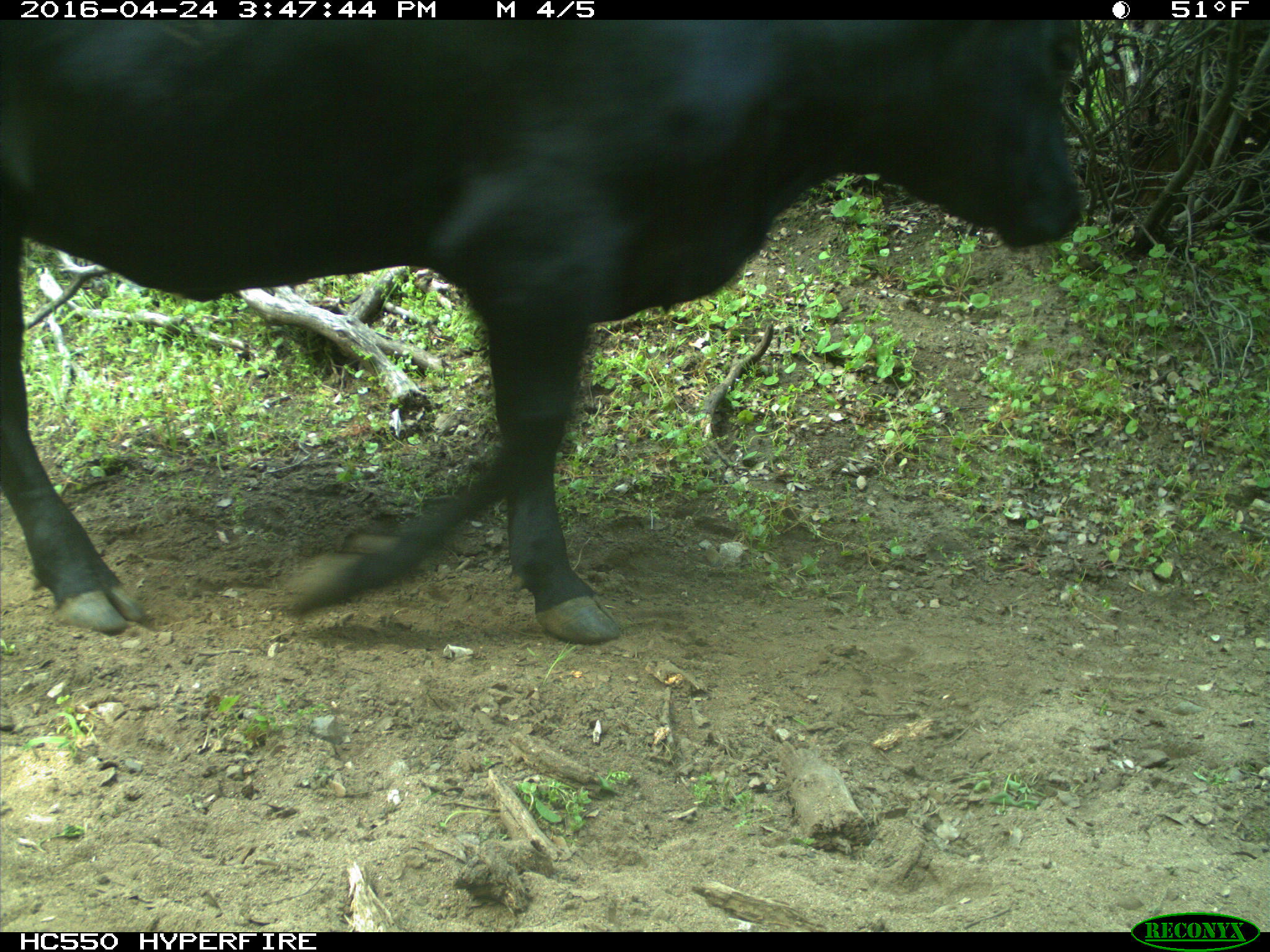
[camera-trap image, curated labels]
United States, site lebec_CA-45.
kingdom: Animalia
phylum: Chordata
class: Mammalia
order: Artiodactyla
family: Bovidae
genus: Bos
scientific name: Bos taurus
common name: domestic cow